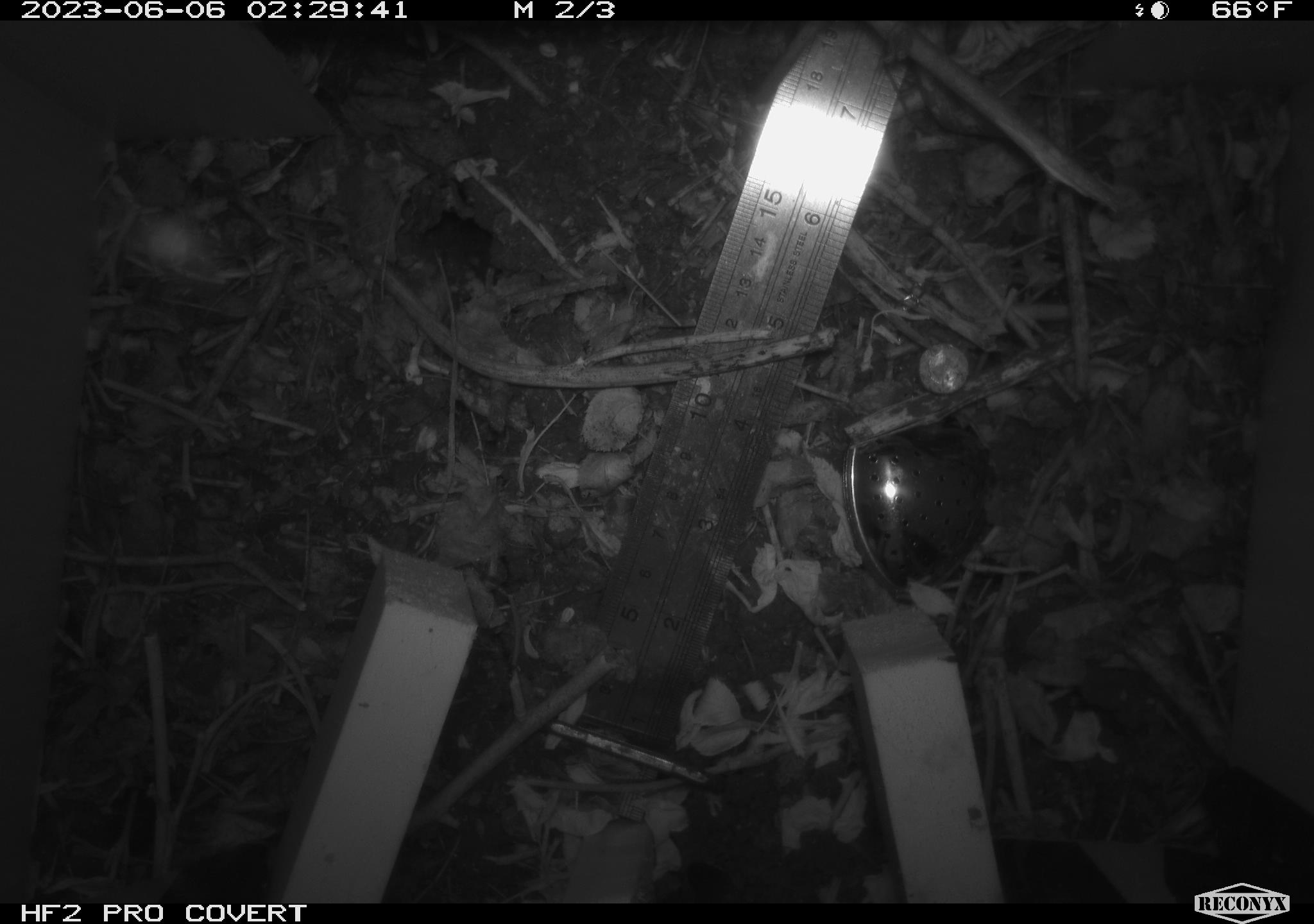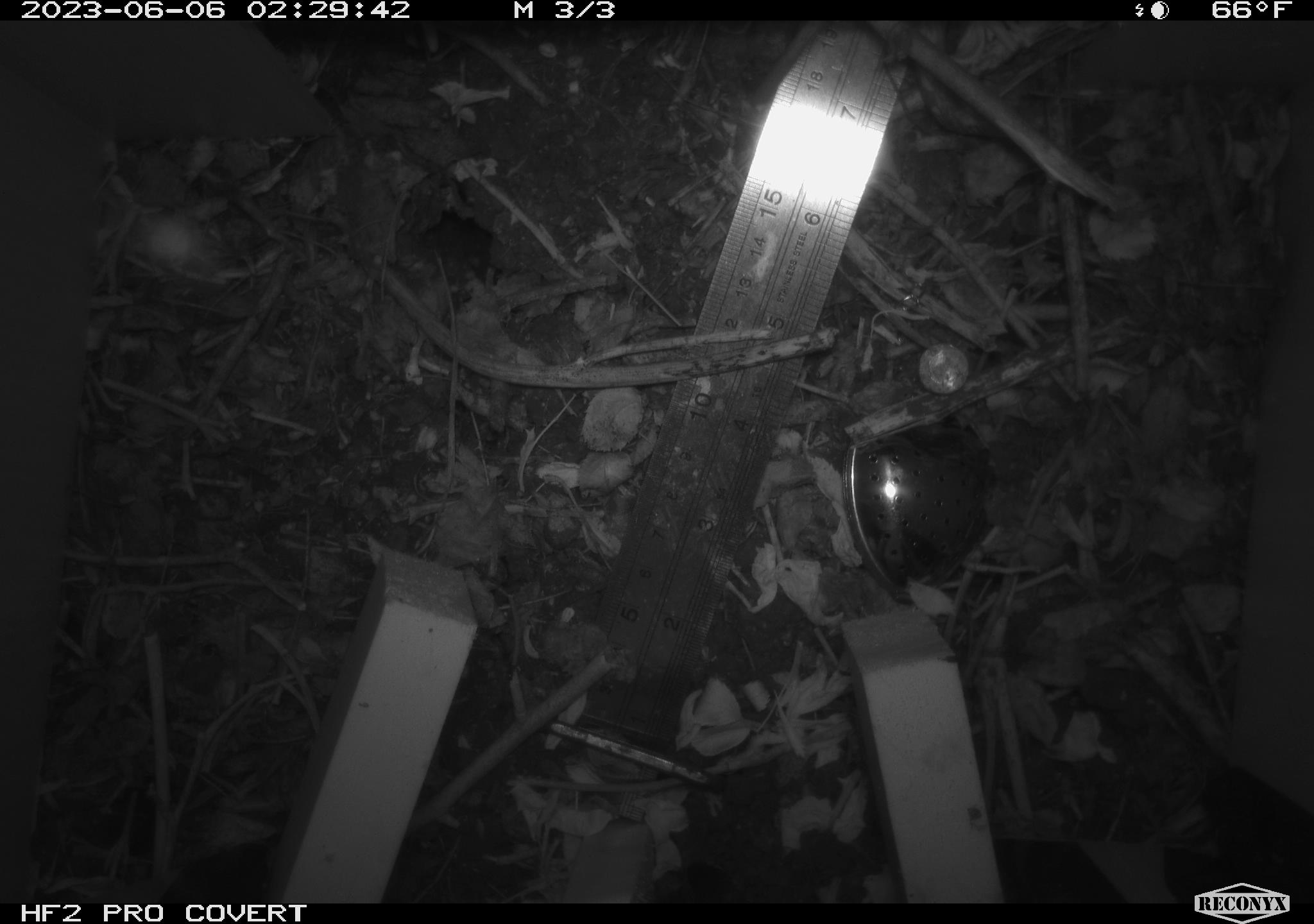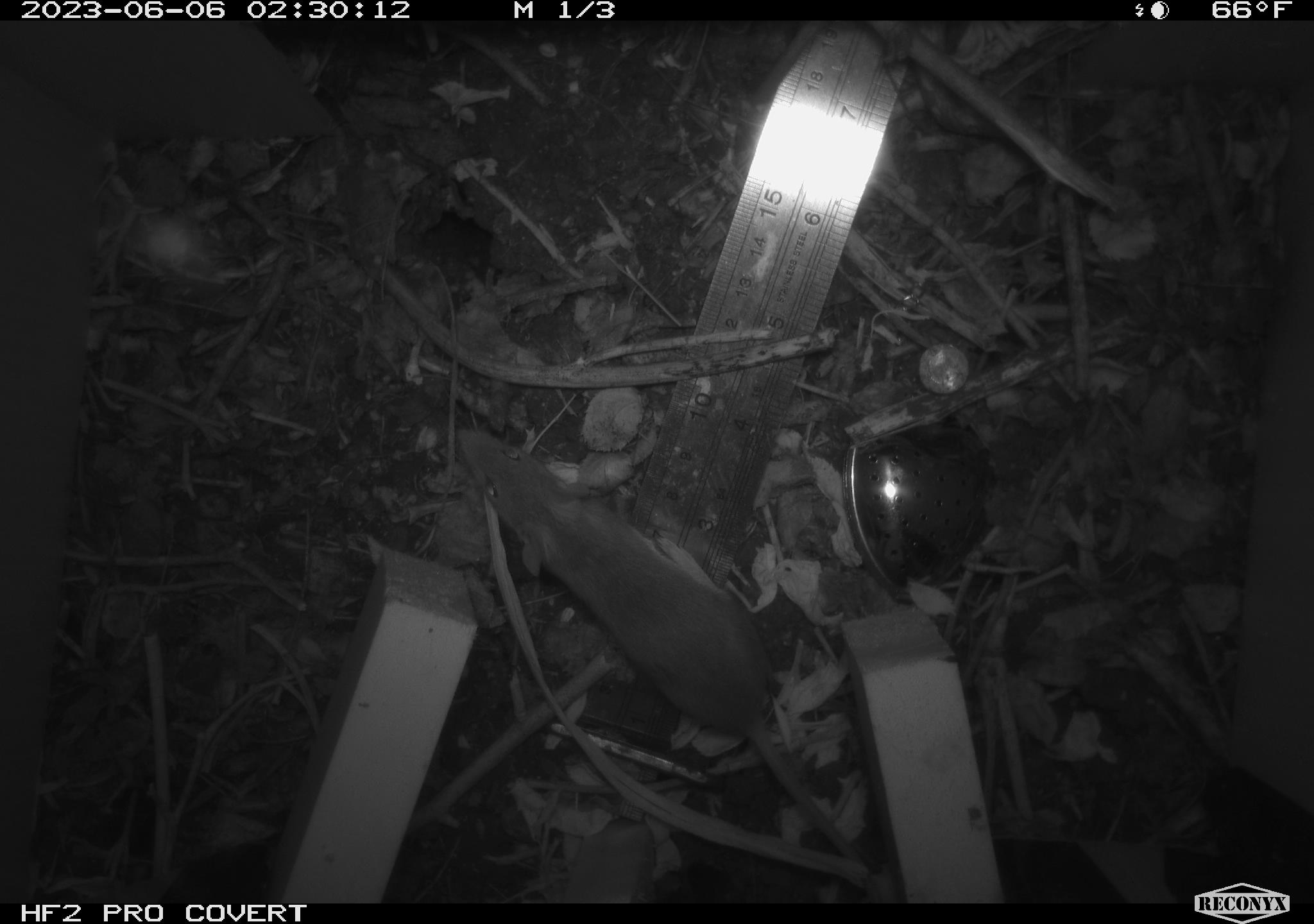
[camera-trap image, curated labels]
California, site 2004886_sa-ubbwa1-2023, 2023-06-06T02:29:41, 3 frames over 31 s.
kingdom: Animalia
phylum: Chordata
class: Mammalia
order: Rodentia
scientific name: Rodentia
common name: rodent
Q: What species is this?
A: Rodent (Rodentia).